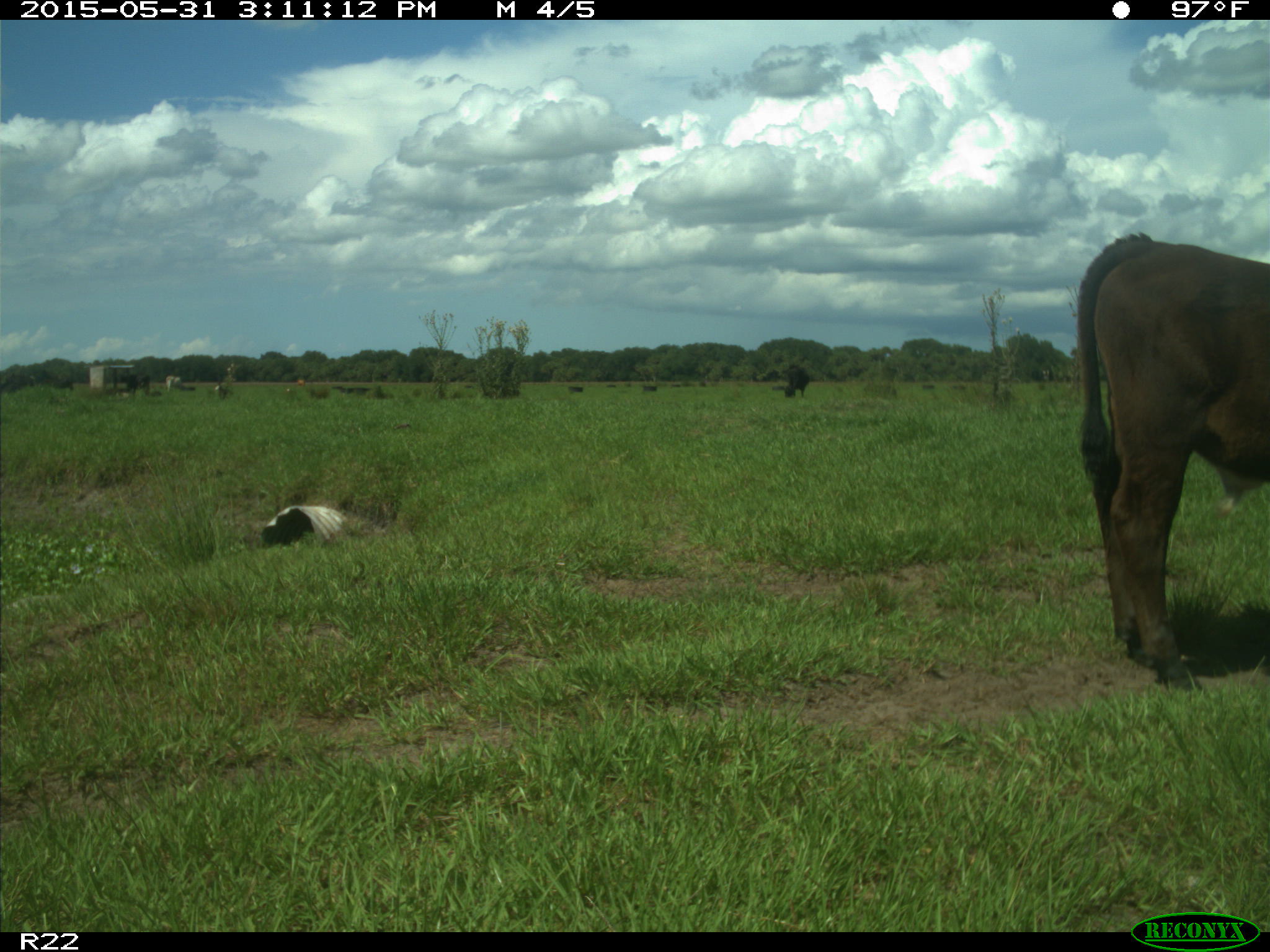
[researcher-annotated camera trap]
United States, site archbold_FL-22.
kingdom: Animalia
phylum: Chordata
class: Mammalia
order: Artiodactyla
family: Bovidae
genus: Bos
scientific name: Bos taurus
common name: domestic cow